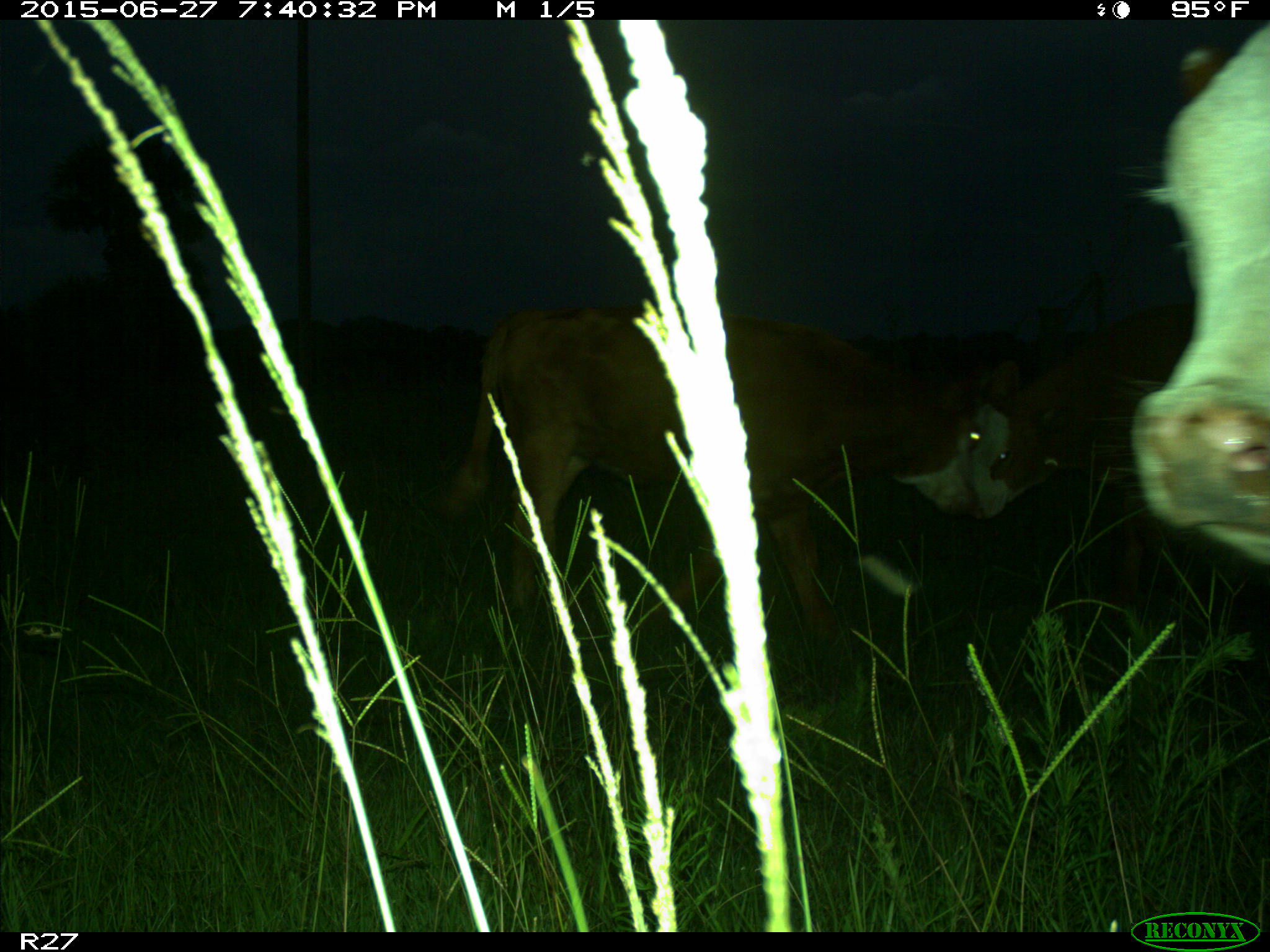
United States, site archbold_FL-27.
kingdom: Animalia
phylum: Chordata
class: Mammalia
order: Artiodactyla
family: Bovidae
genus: Bos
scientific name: Bos taurus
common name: domestic cow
Bos taurus (domestic cow).